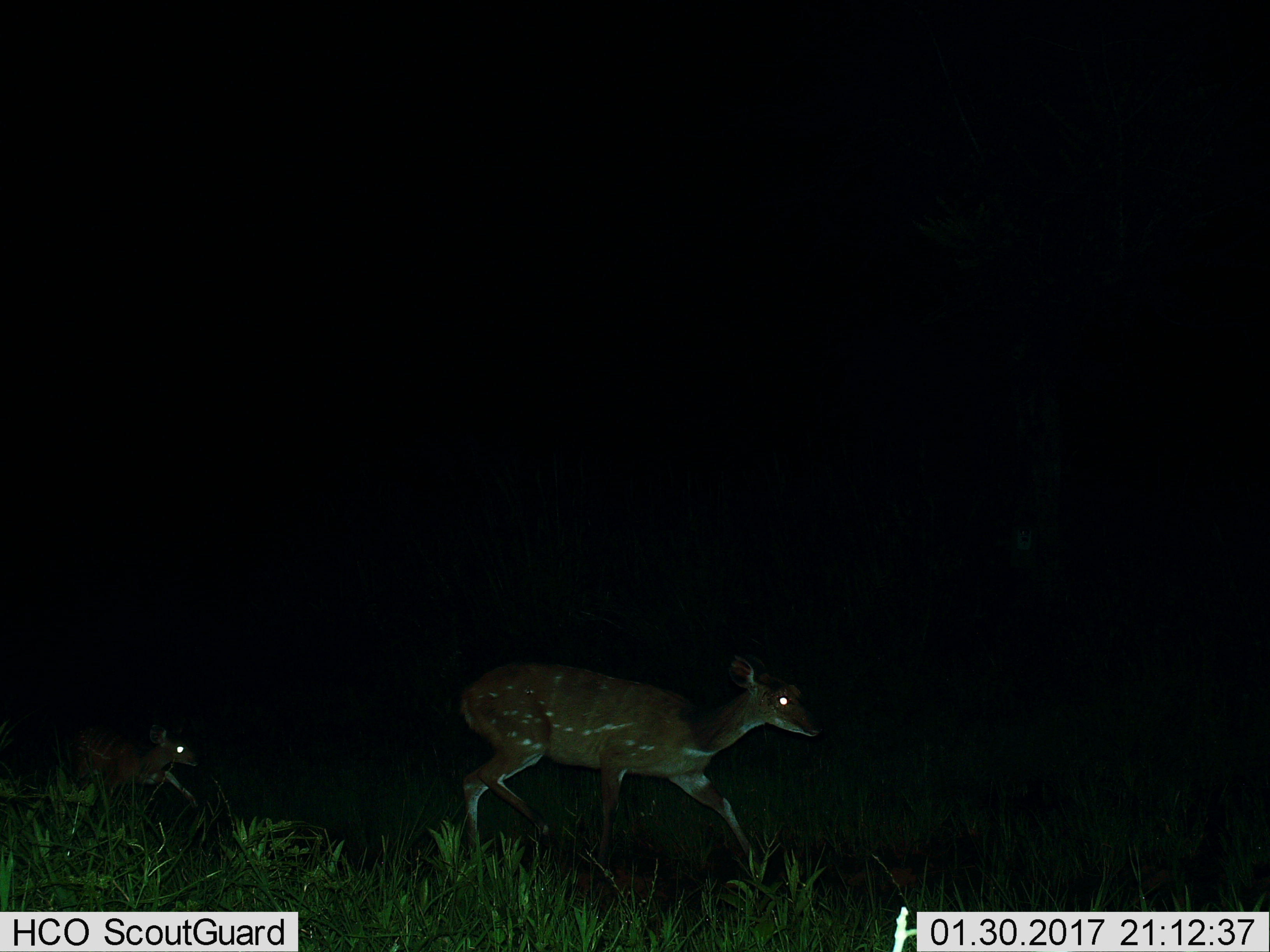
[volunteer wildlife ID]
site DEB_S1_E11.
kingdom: Animalia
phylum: Chordata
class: Mammalia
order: Artiodactyla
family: Bovidae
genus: Tragelaphus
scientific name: Tragelaphus scriptus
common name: bushbuck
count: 2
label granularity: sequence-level